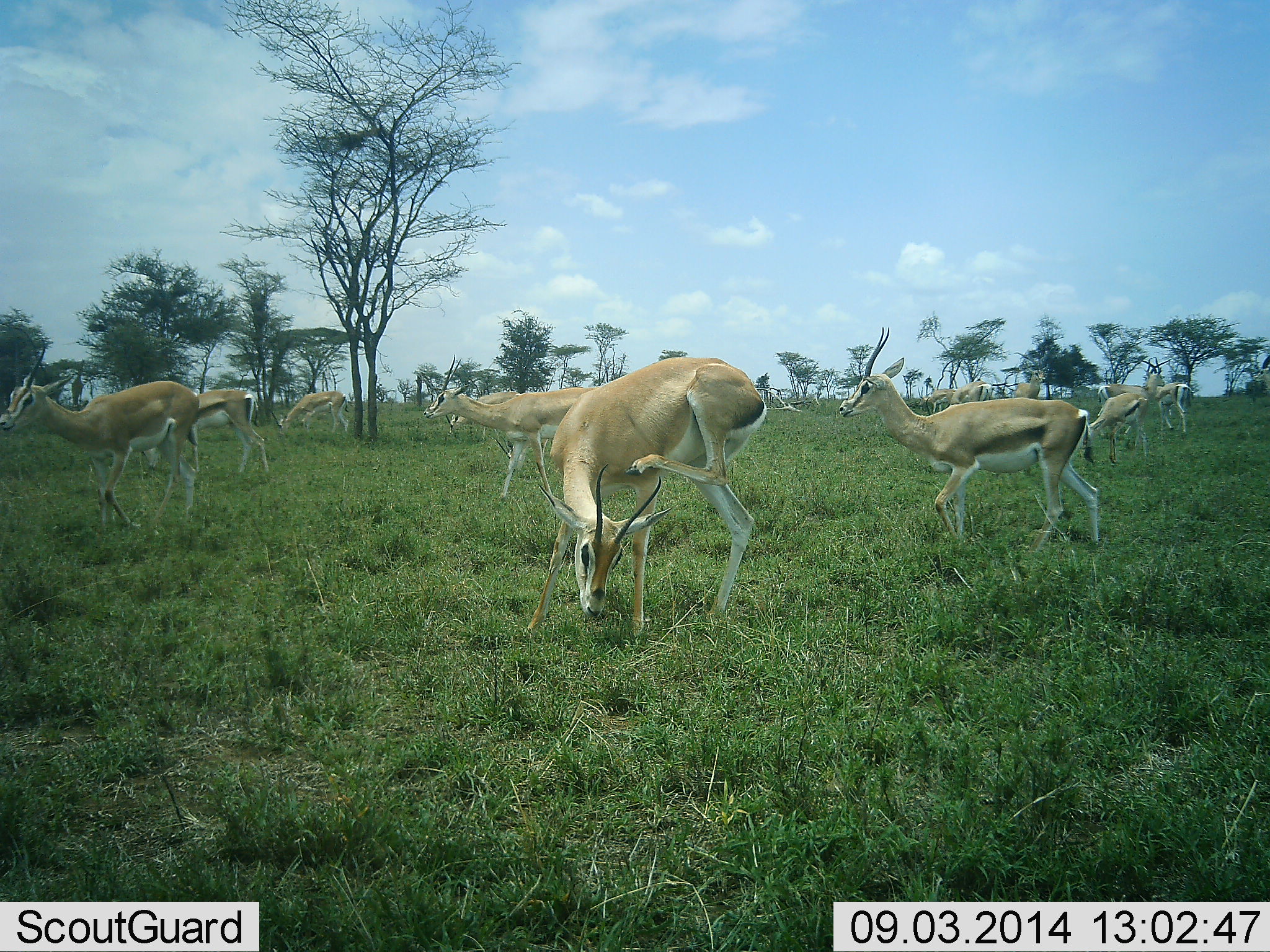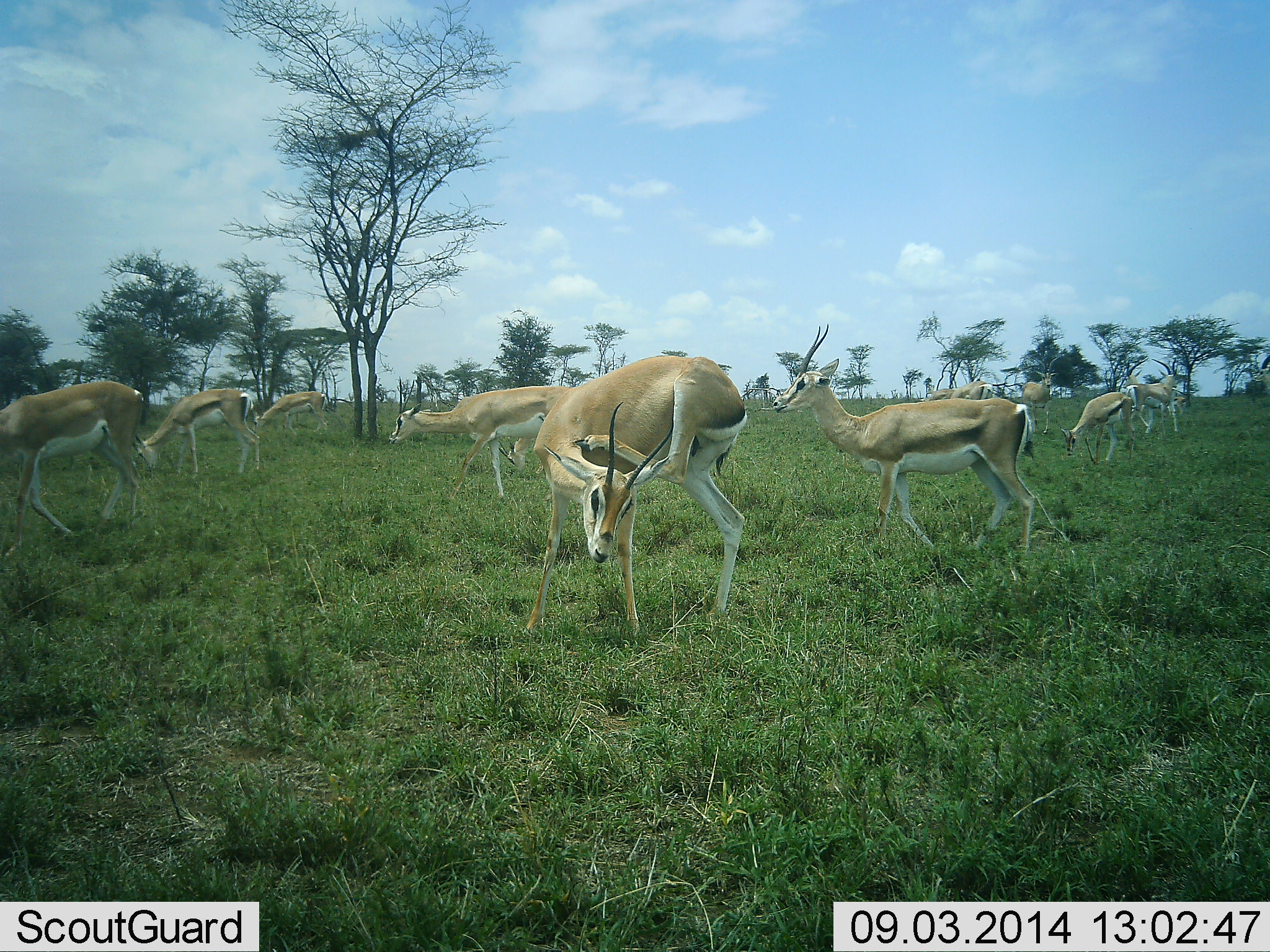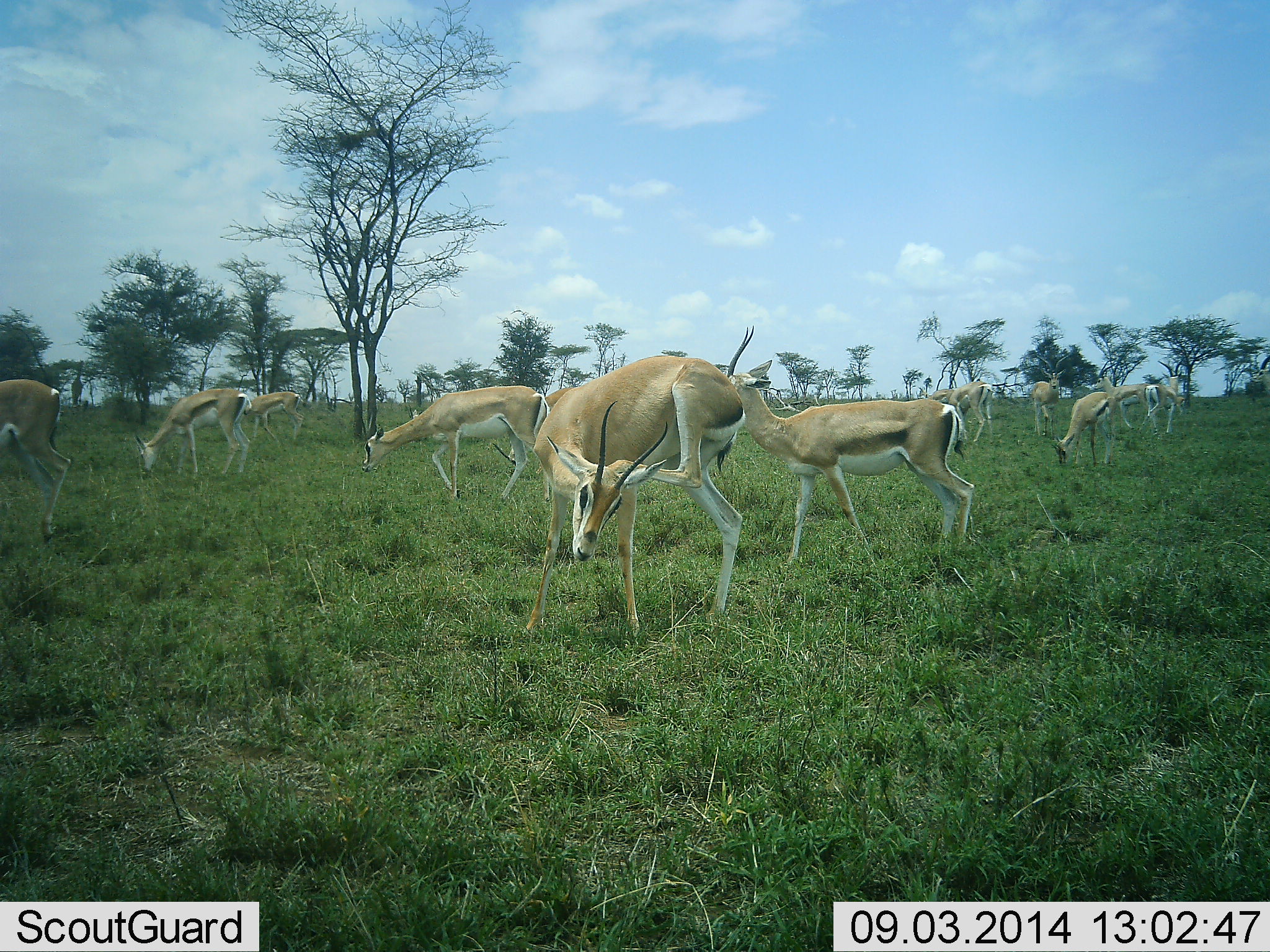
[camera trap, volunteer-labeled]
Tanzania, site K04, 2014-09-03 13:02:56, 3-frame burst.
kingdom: Animalia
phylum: Chordata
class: Mammalia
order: Artiodactyla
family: Bovidae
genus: Nanger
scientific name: Nanger granti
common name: grant's gazelle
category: gazellegrants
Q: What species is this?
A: Gazellegrants (grant's gazelle) (Nanger granti).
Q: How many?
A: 11-50.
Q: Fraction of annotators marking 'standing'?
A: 40%.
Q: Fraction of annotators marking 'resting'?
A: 0%.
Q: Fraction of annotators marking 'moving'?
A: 60%.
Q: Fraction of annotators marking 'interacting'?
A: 0%.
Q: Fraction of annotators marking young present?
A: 10%.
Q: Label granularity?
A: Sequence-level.